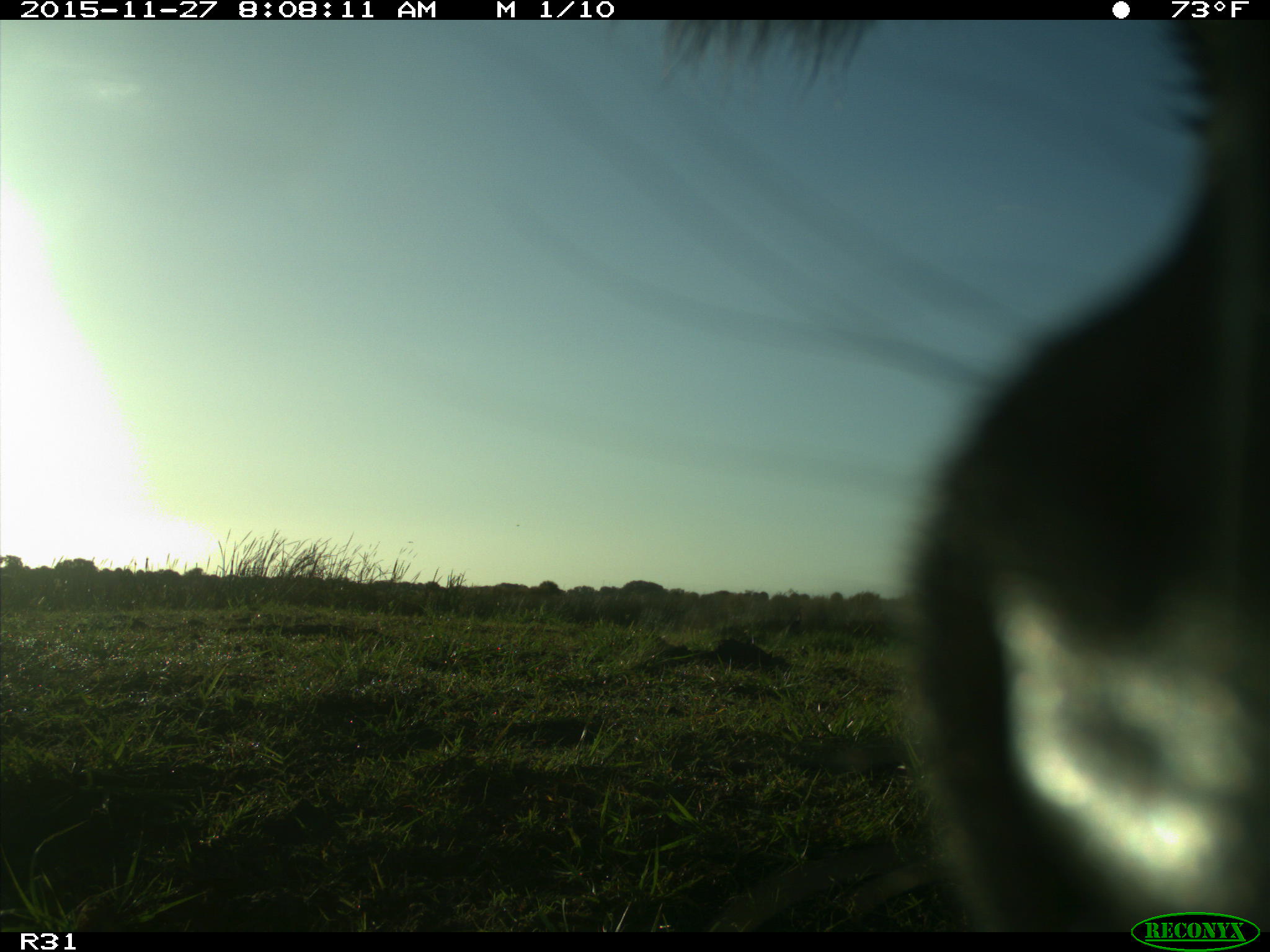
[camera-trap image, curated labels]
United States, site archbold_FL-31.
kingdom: Animalia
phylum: Chordata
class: Mammalia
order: Artiodactyla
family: Bovidae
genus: Bos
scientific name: Bos taurus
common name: domestic cow